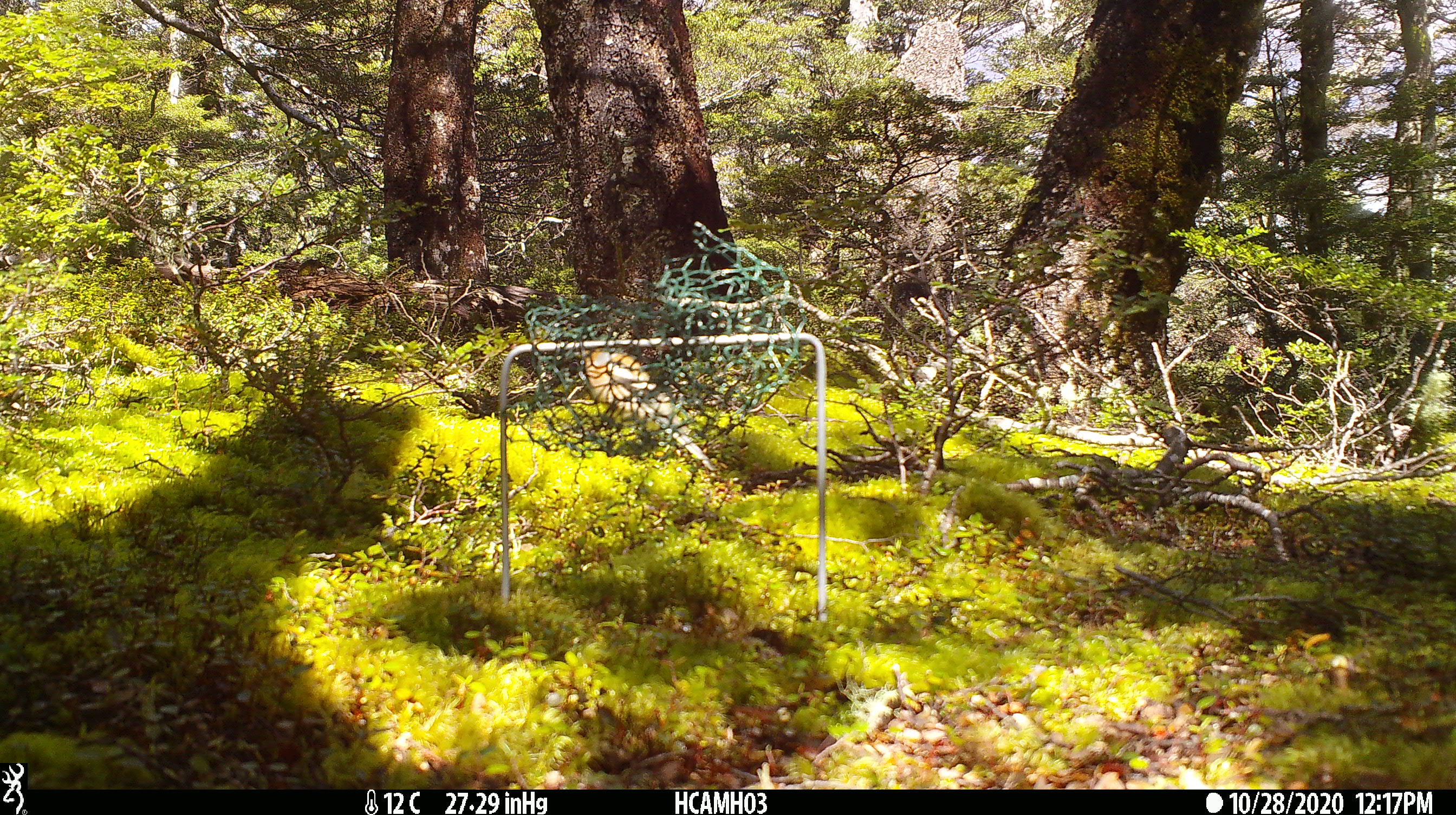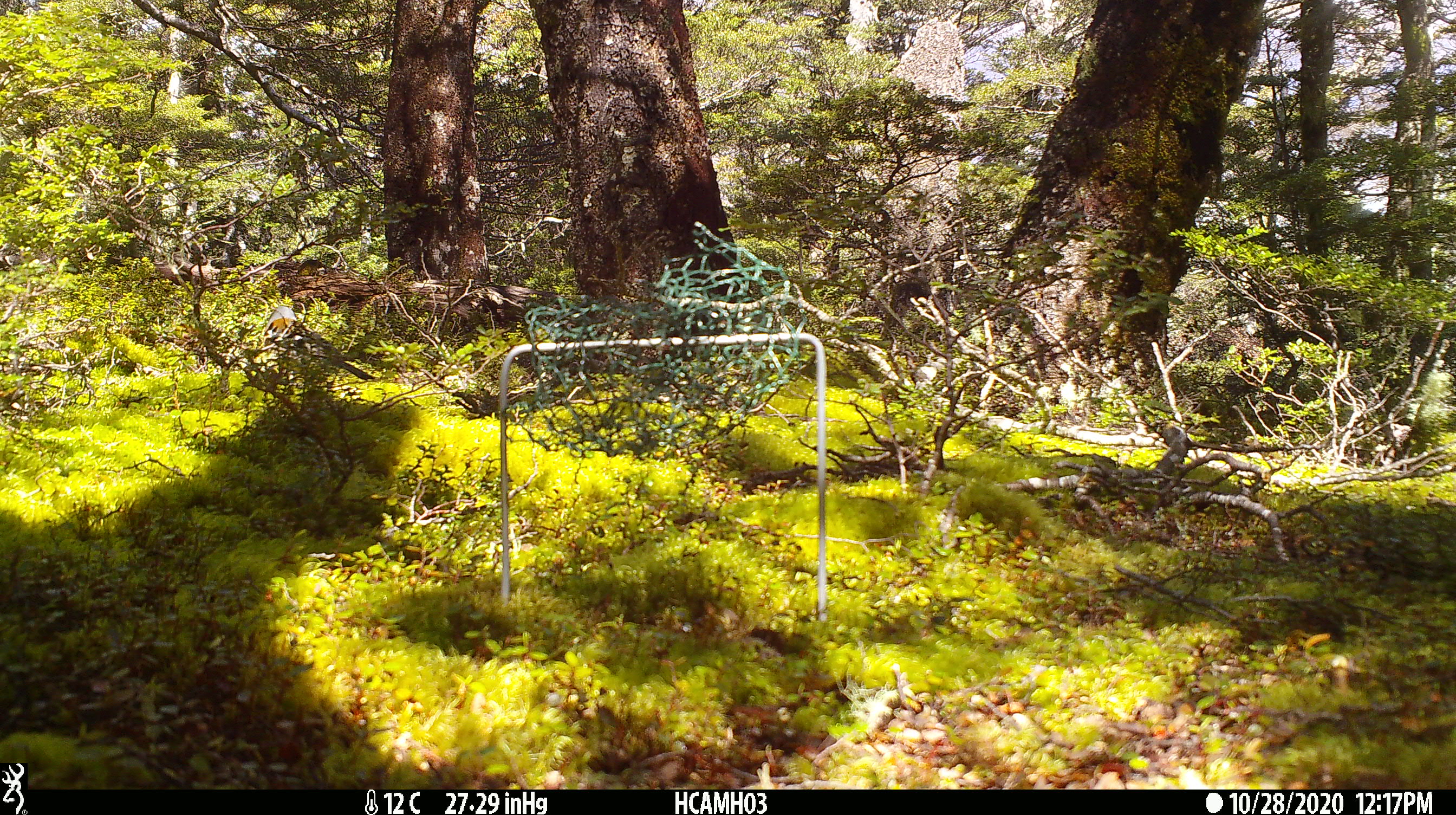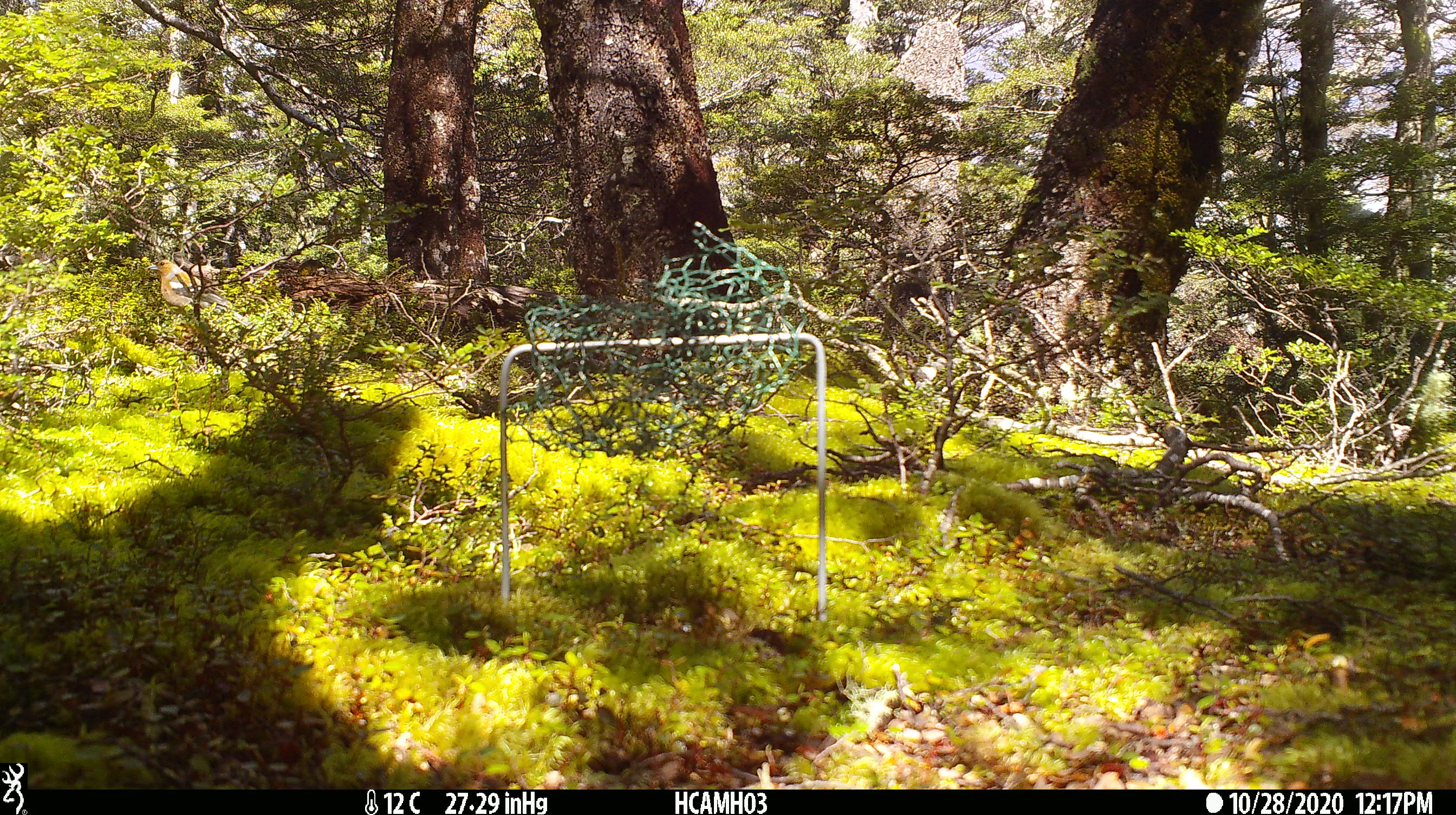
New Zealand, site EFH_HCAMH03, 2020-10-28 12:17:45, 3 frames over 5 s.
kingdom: Animalia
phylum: Chordata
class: Aves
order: Passeriformes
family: Fringillidae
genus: Fringilla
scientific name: Fringilla coelebs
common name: common chaffinch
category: chaffinch